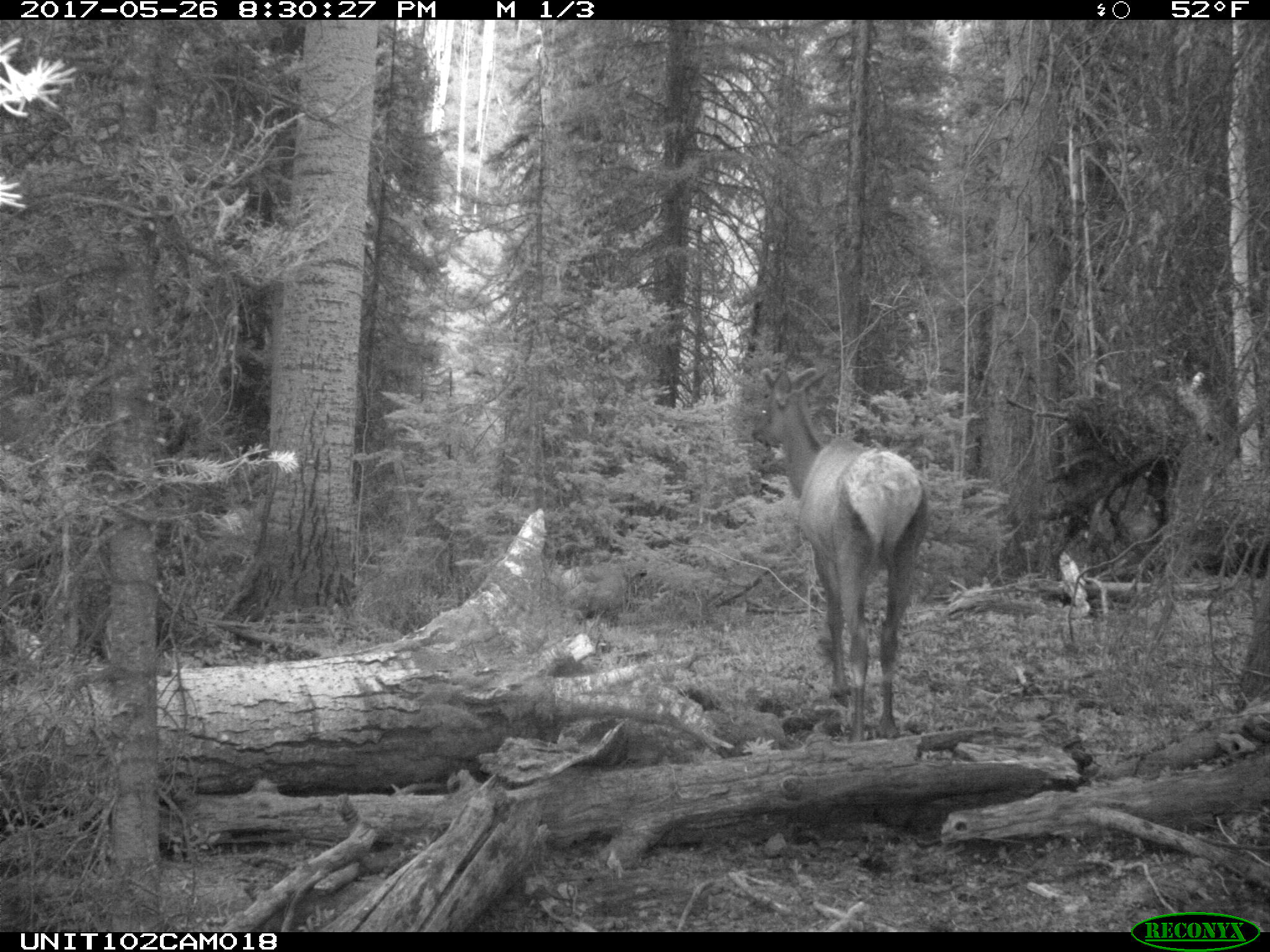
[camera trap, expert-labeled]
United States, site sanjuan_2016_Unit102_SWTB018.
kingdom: Animalia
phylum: Chordata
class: Mammalia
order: Artiodactyla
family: Cervidae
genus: Cervus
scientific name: Cervus elaphus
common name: red deer